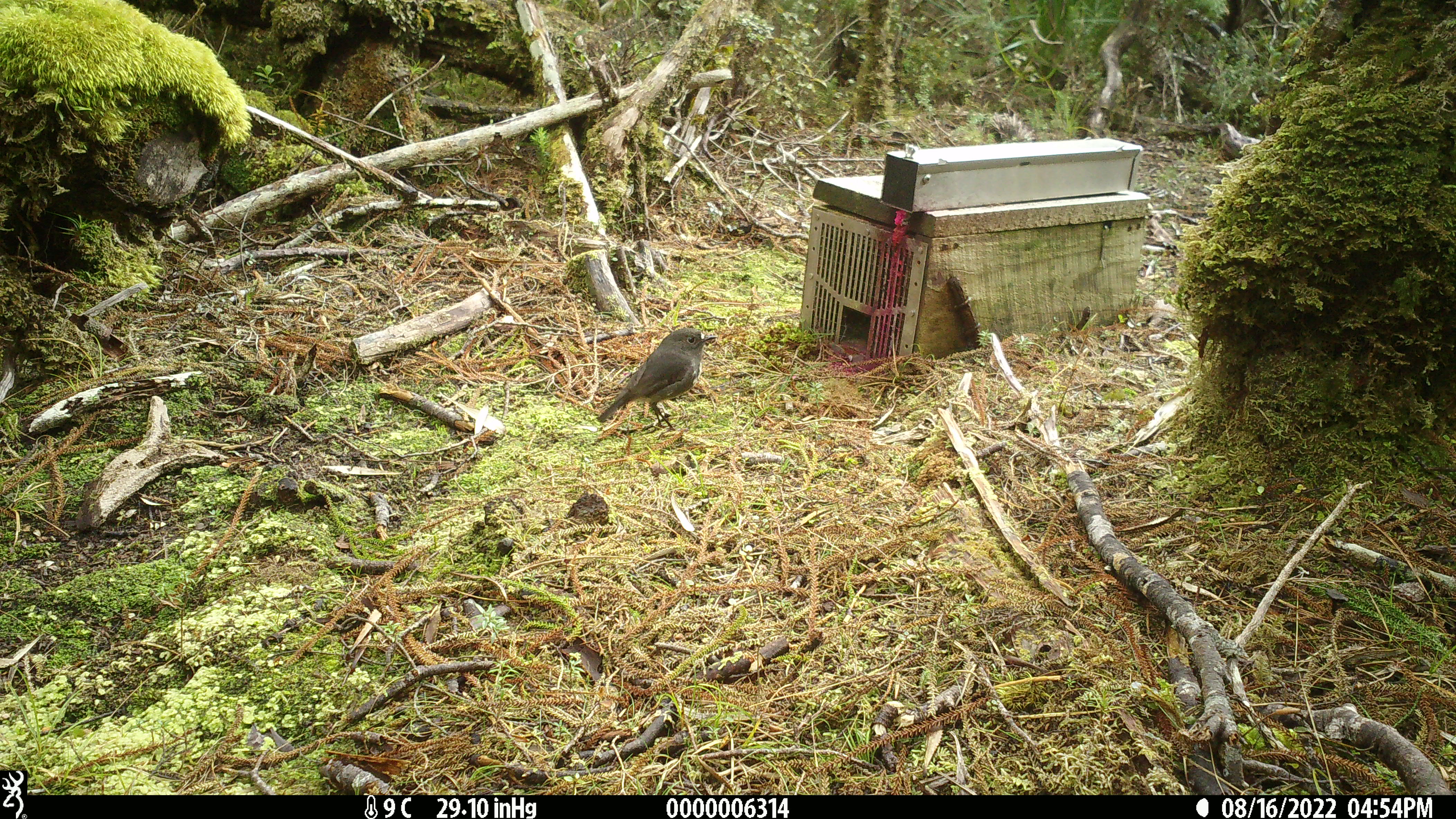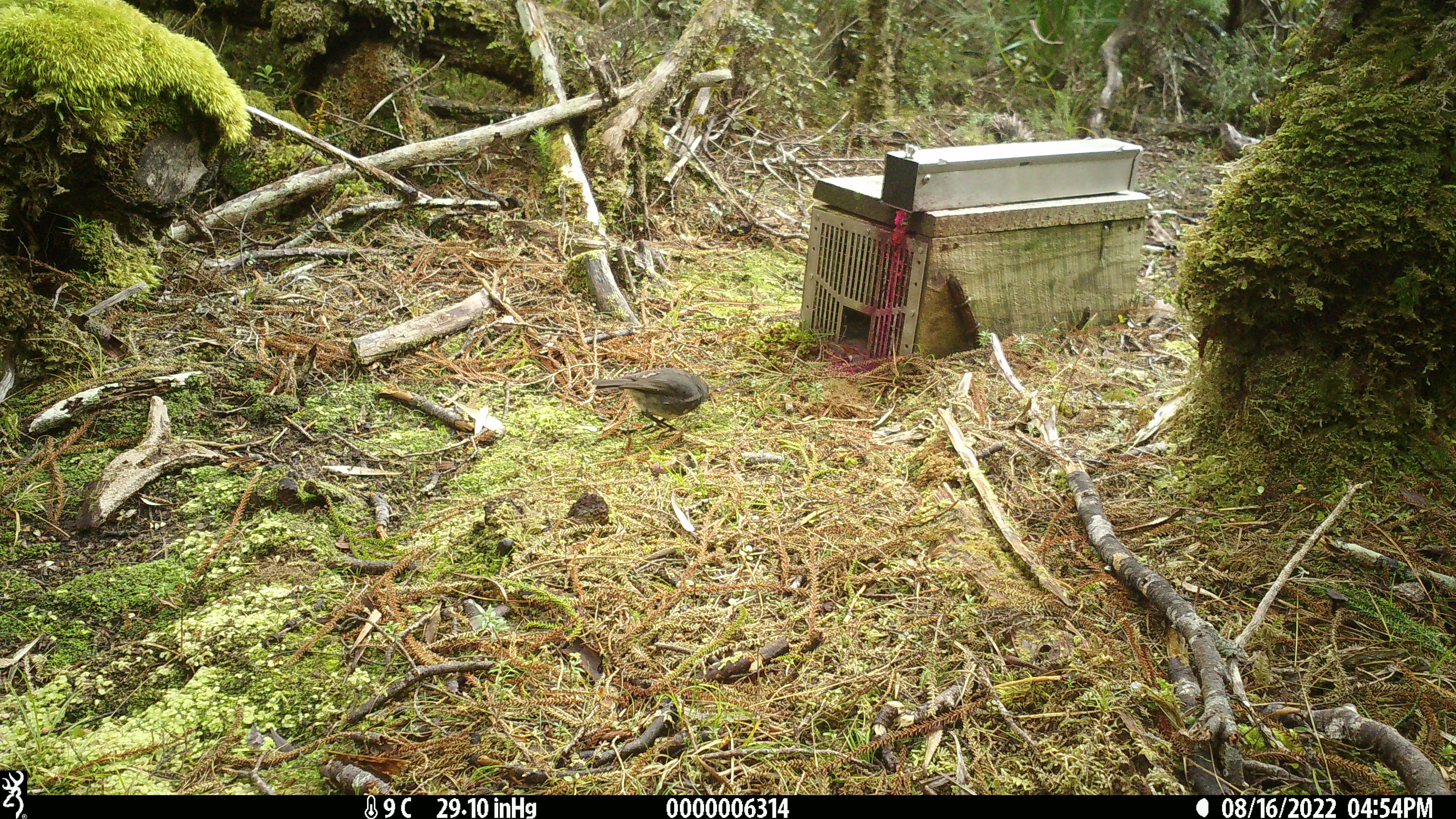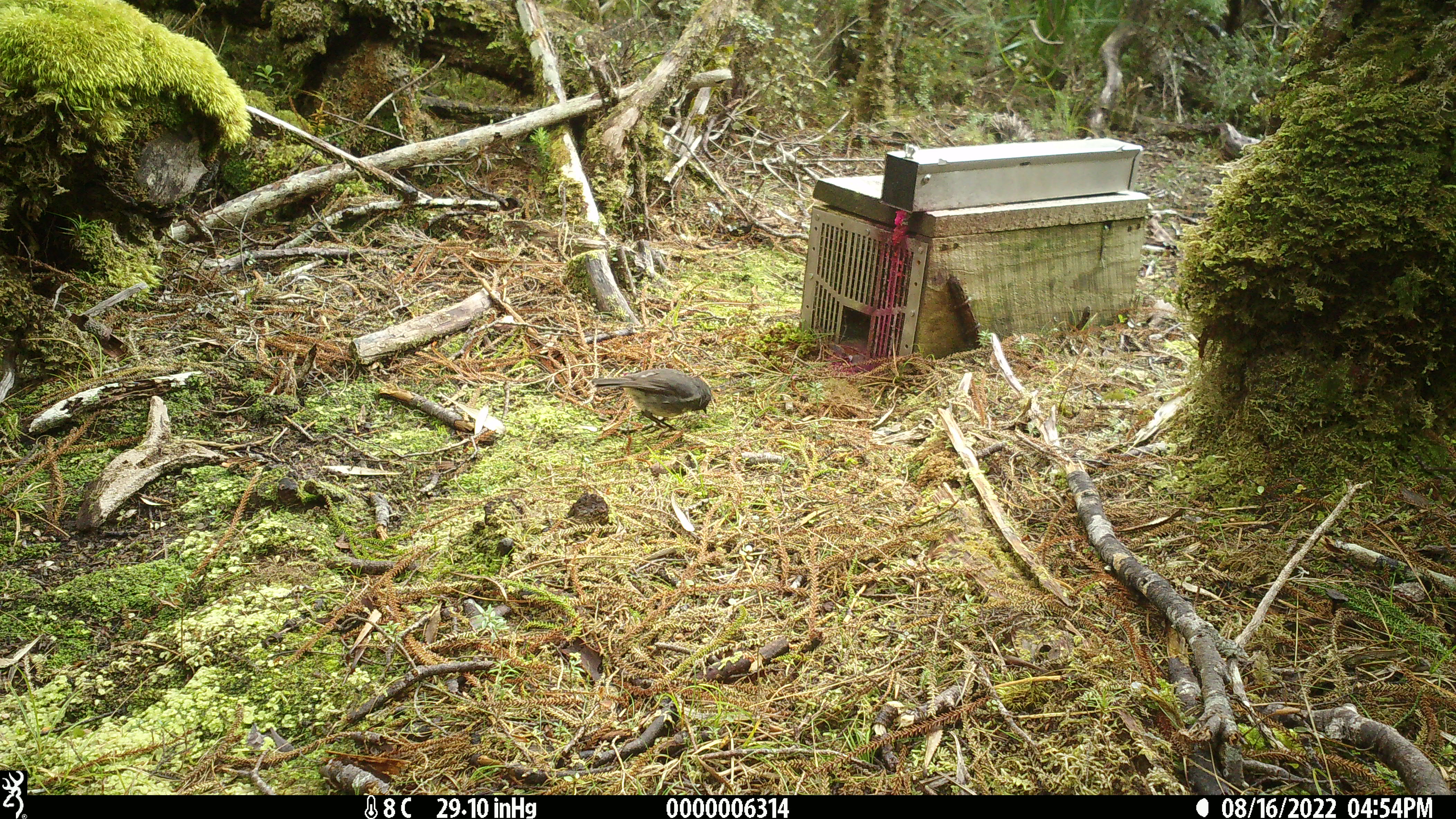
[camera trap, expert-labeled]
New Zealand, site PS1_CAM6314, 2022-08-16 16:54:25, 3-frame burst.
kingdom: Animalia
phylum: Chordata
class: Aves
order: Passeriformes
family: Petroicidae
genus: Petroica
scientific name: Petroica australis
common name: new zealand robin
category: robin